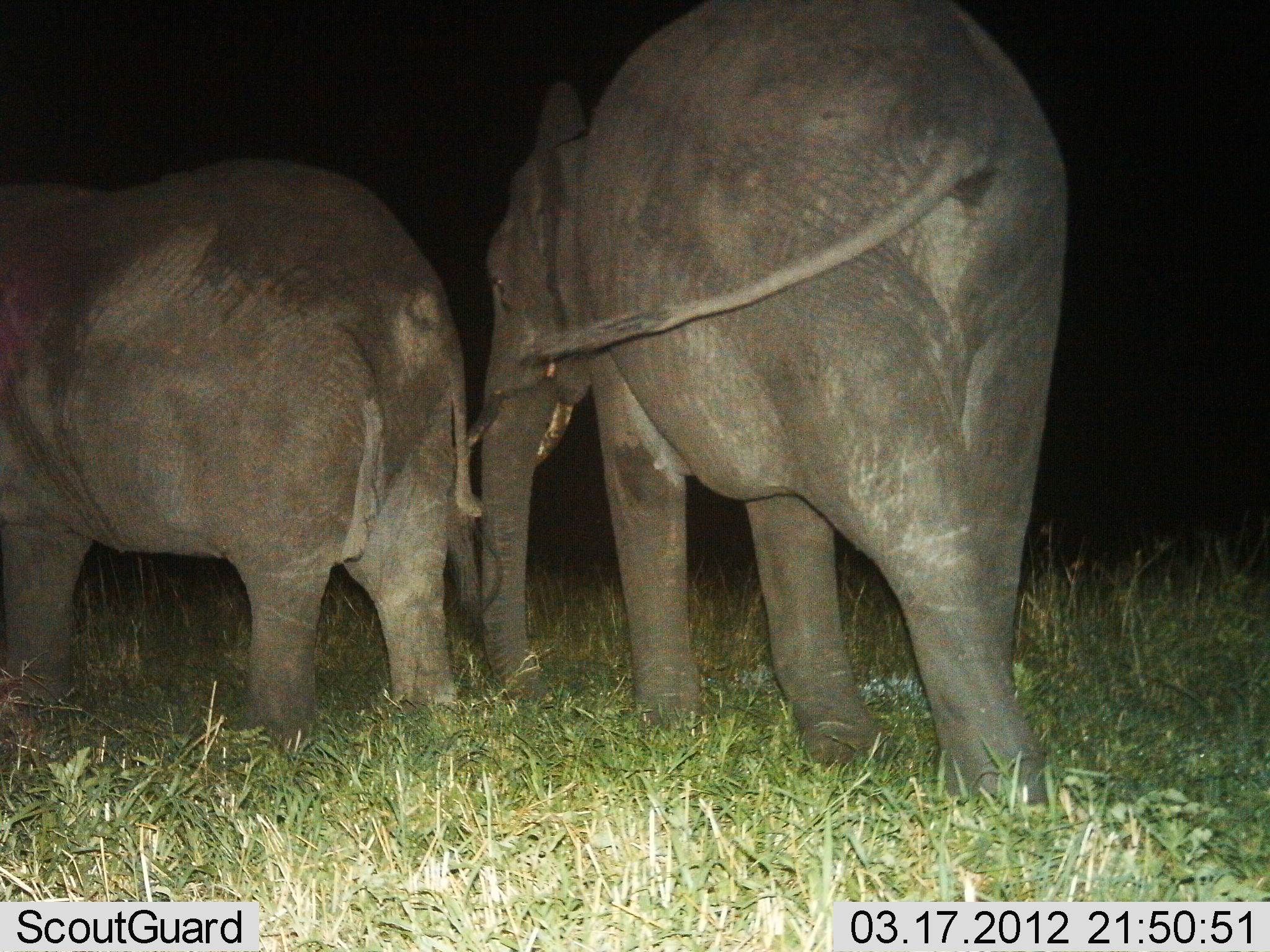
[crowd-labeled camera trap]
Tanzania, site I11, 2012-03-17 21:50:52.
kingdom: Animalia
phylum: Chordata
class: Mammalia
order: Proboscidea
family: Elephantidae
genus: Loxodonta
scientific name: Loxodonta africana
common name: african bush elephant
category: elephant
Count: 2.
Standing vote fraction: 55%.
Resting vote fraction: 0%.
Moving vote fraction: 45%.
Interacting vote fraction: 15%.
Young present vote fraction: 5%.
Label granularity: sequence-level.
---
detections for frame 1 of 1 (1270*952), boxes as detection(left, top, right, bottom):
animal: detection(467, 0, 1069, 810); detection(2, 157, 481, 759)